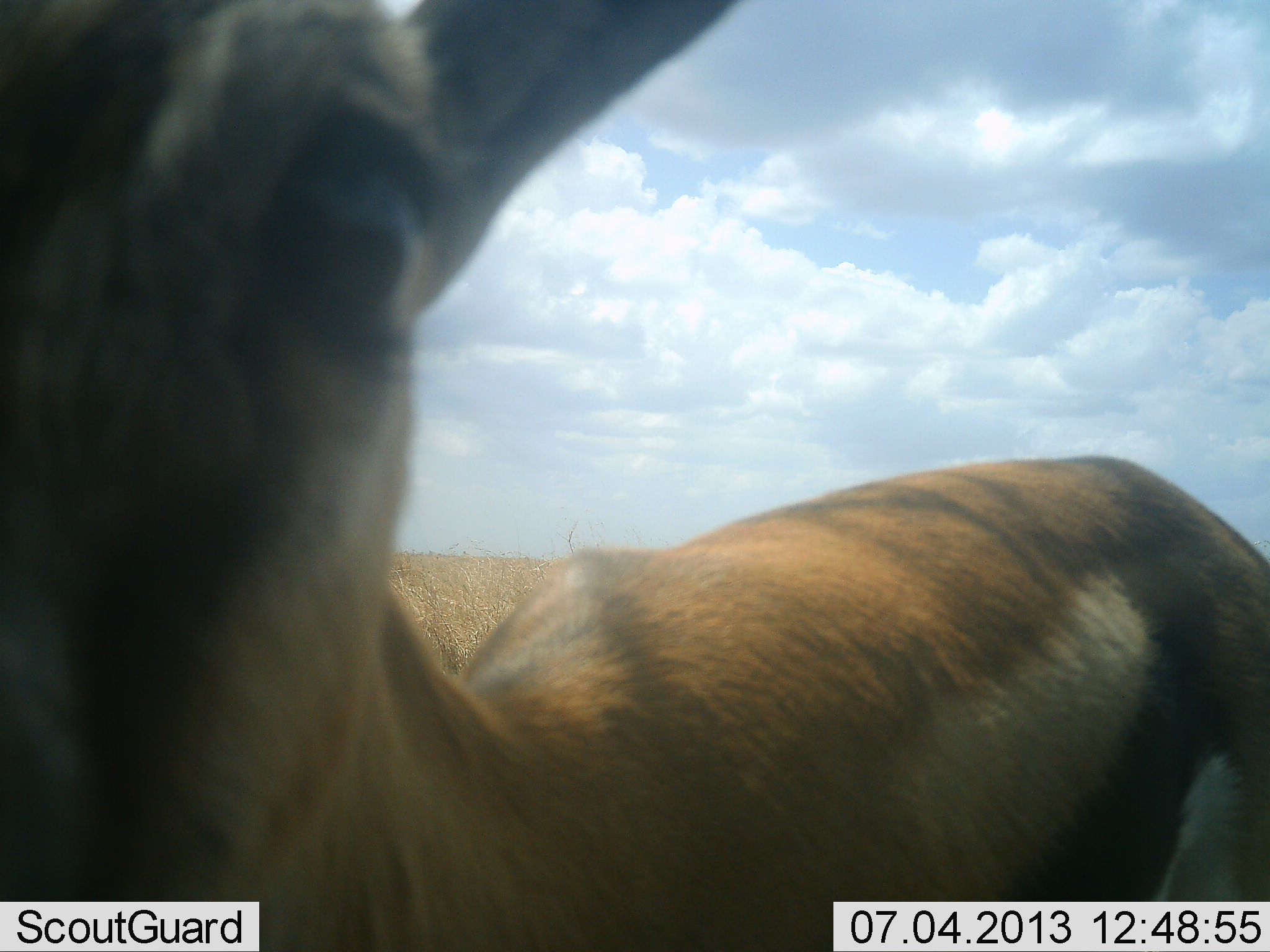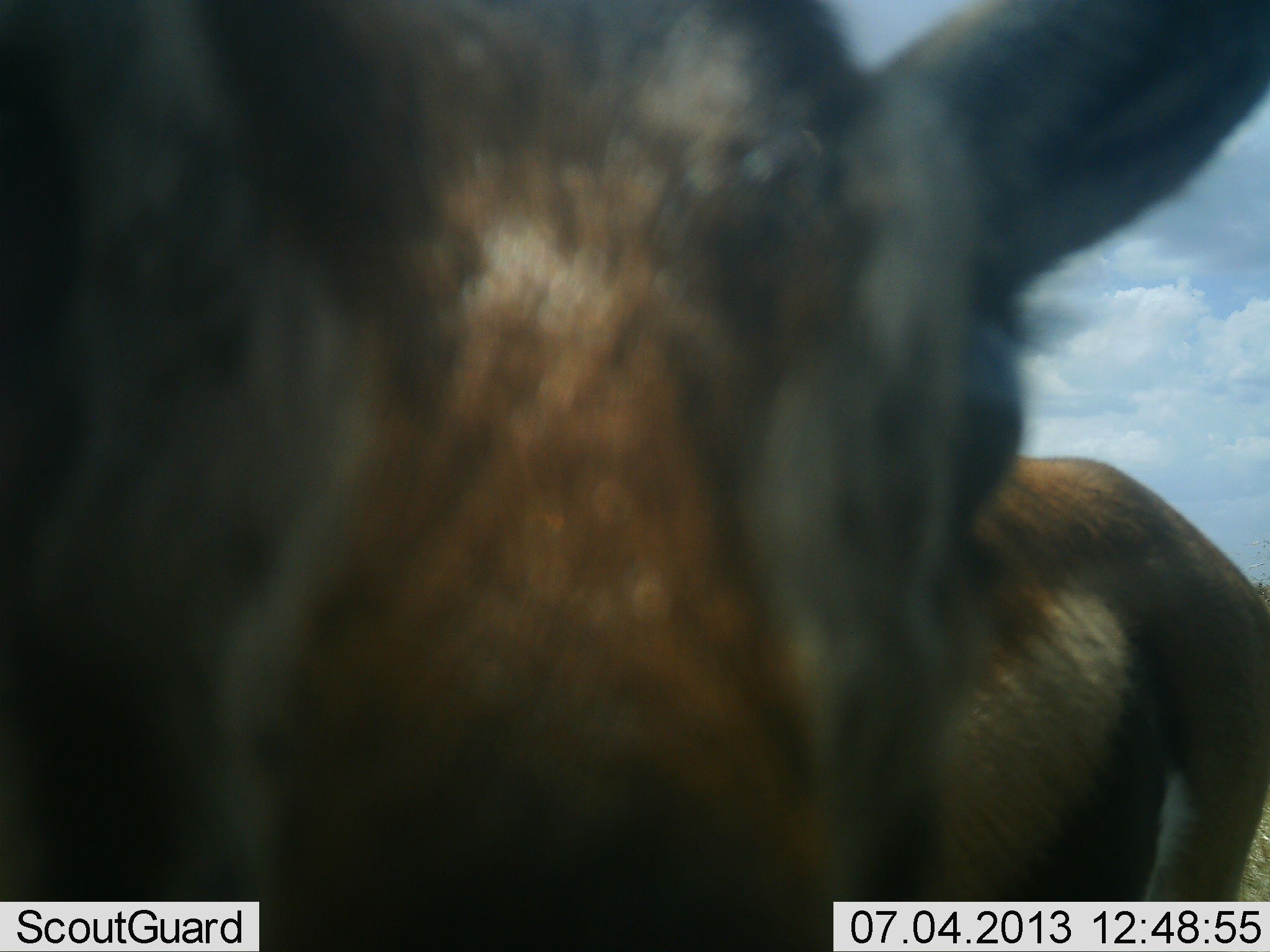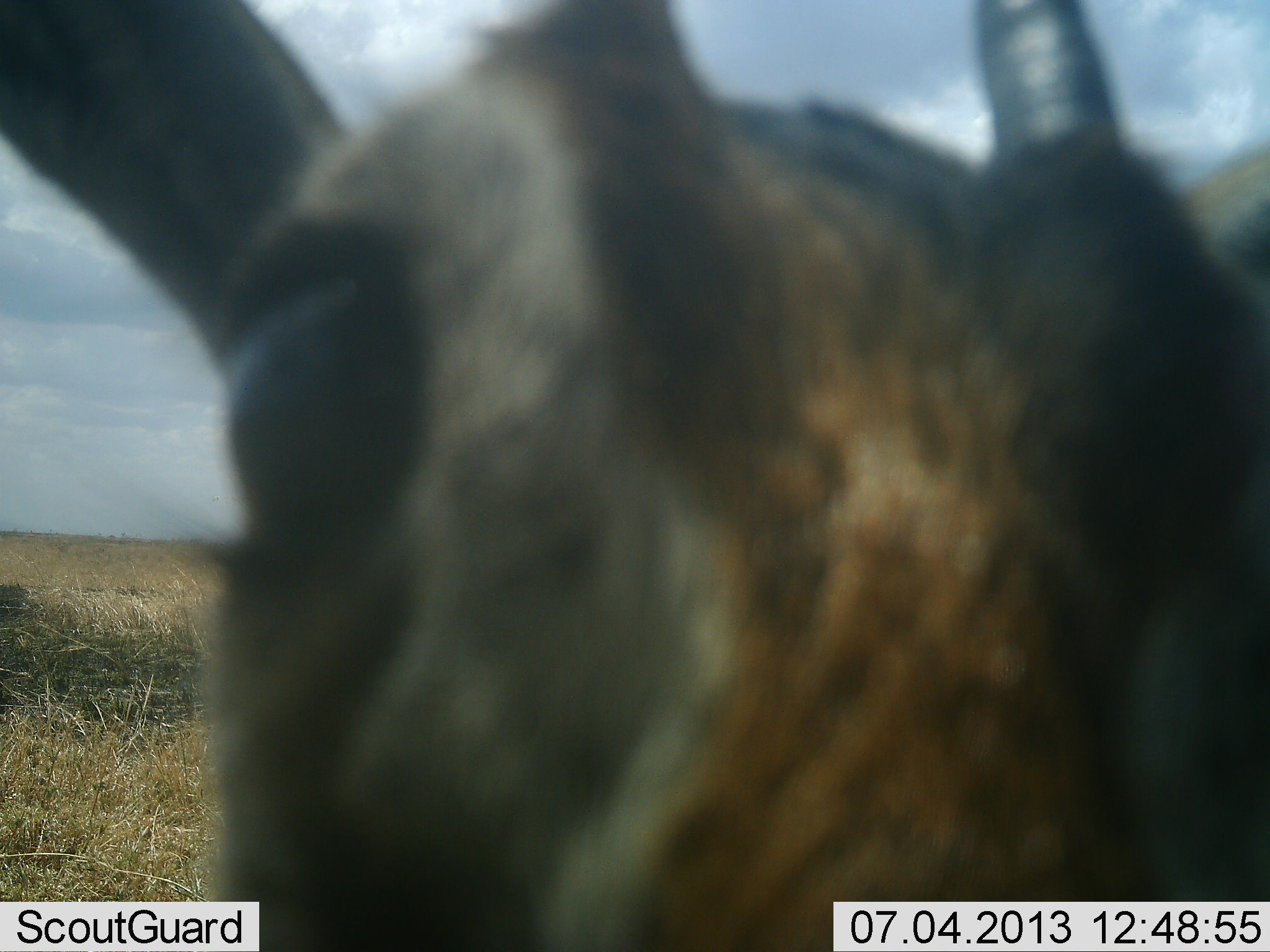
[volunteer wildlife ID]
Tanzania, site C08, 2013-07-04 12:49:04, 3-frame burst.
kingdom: Animalia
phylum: Chordata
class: Mammalia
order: Artiodactyla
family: Bovidae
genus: Eudorcas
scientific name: Eudorcas thomsonii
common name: thomson's gazelle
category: gazellethomsons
Gazellethomsons (thomson's gazelle) (Eudorcas thomsonii), count 1. Behavior (volunteer vote fractions): standing 80%, resting 0%, moving 0%, interacting 40%. Young present (vote fraction): 0%. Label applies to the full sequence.